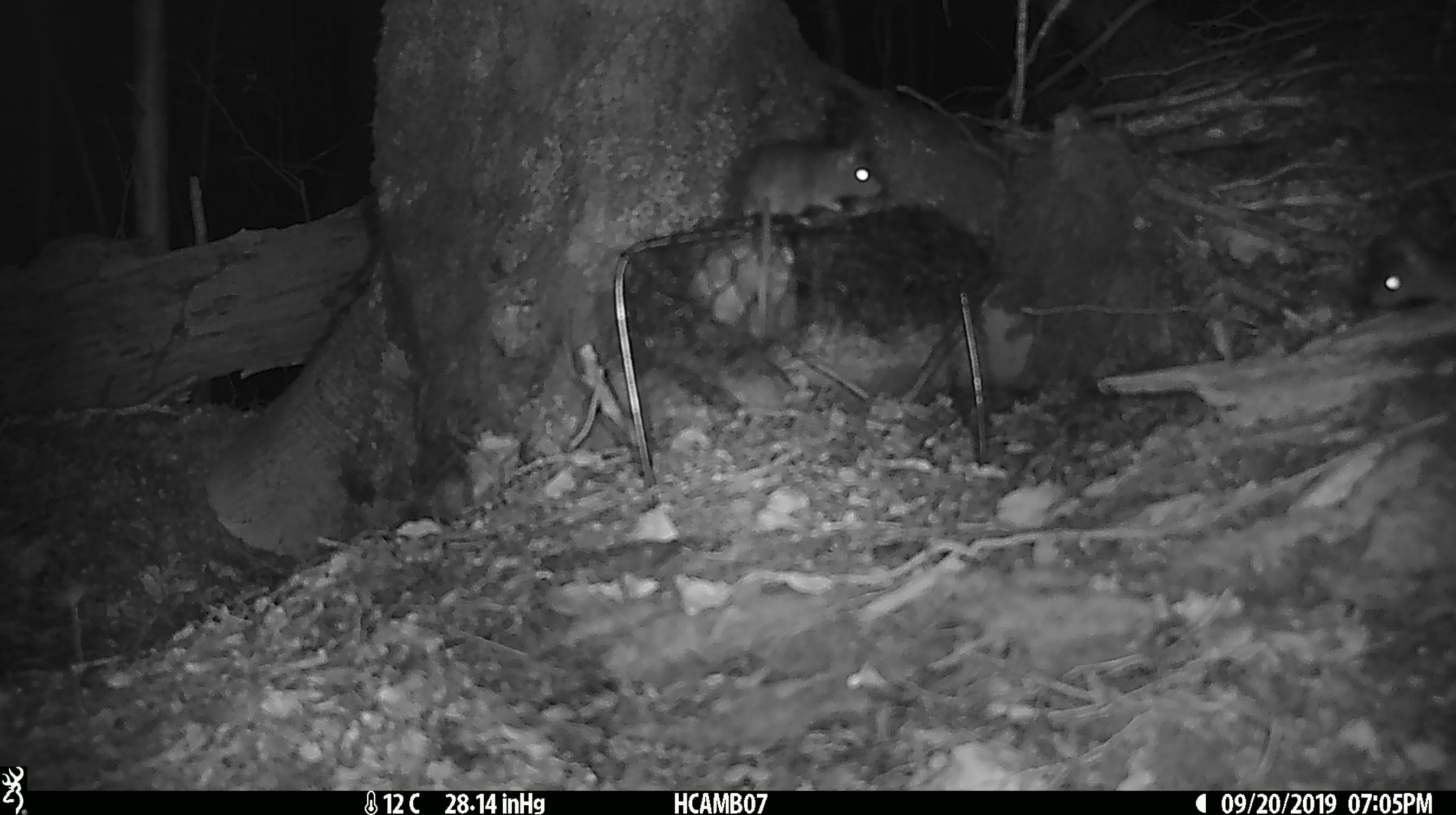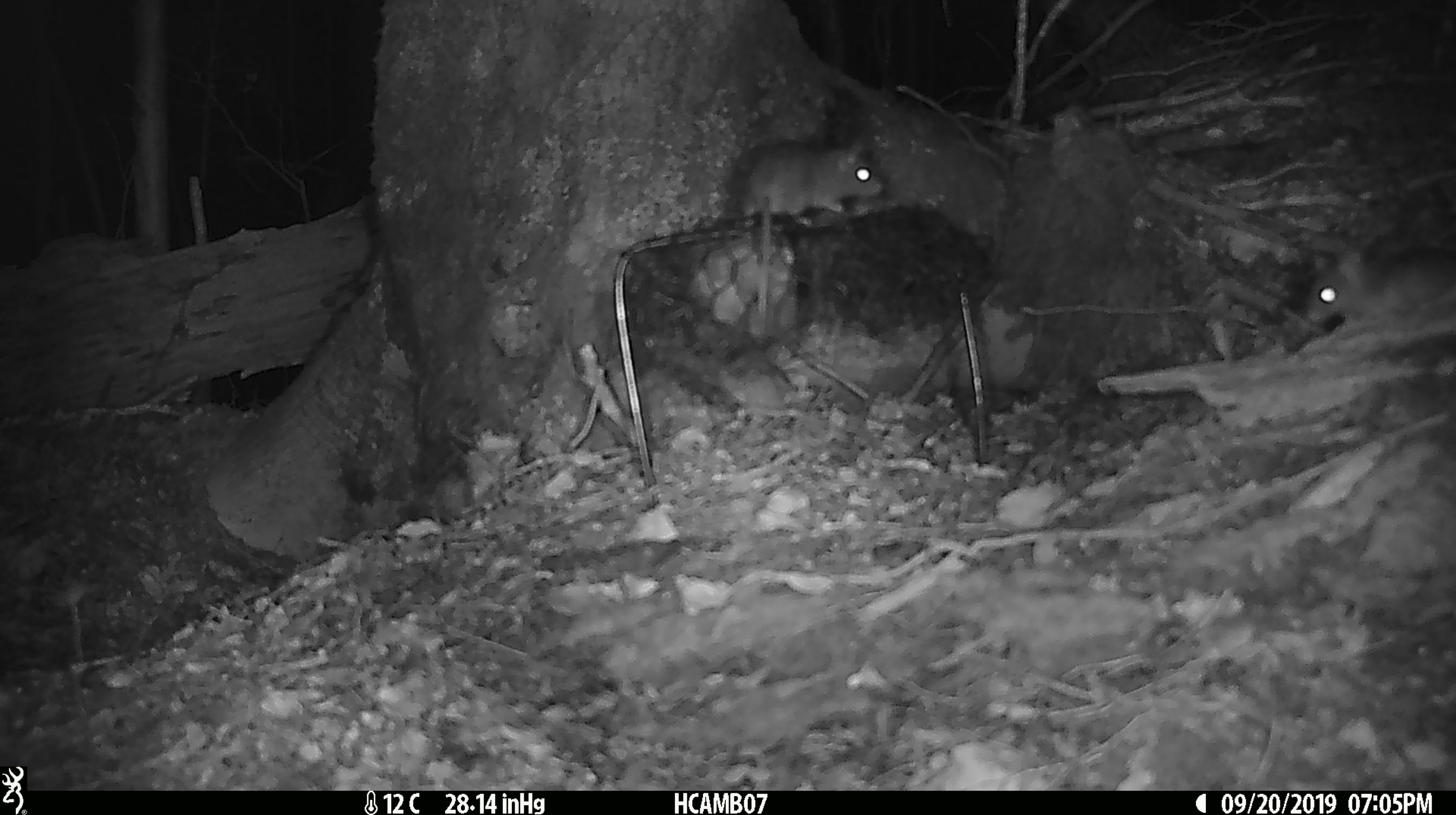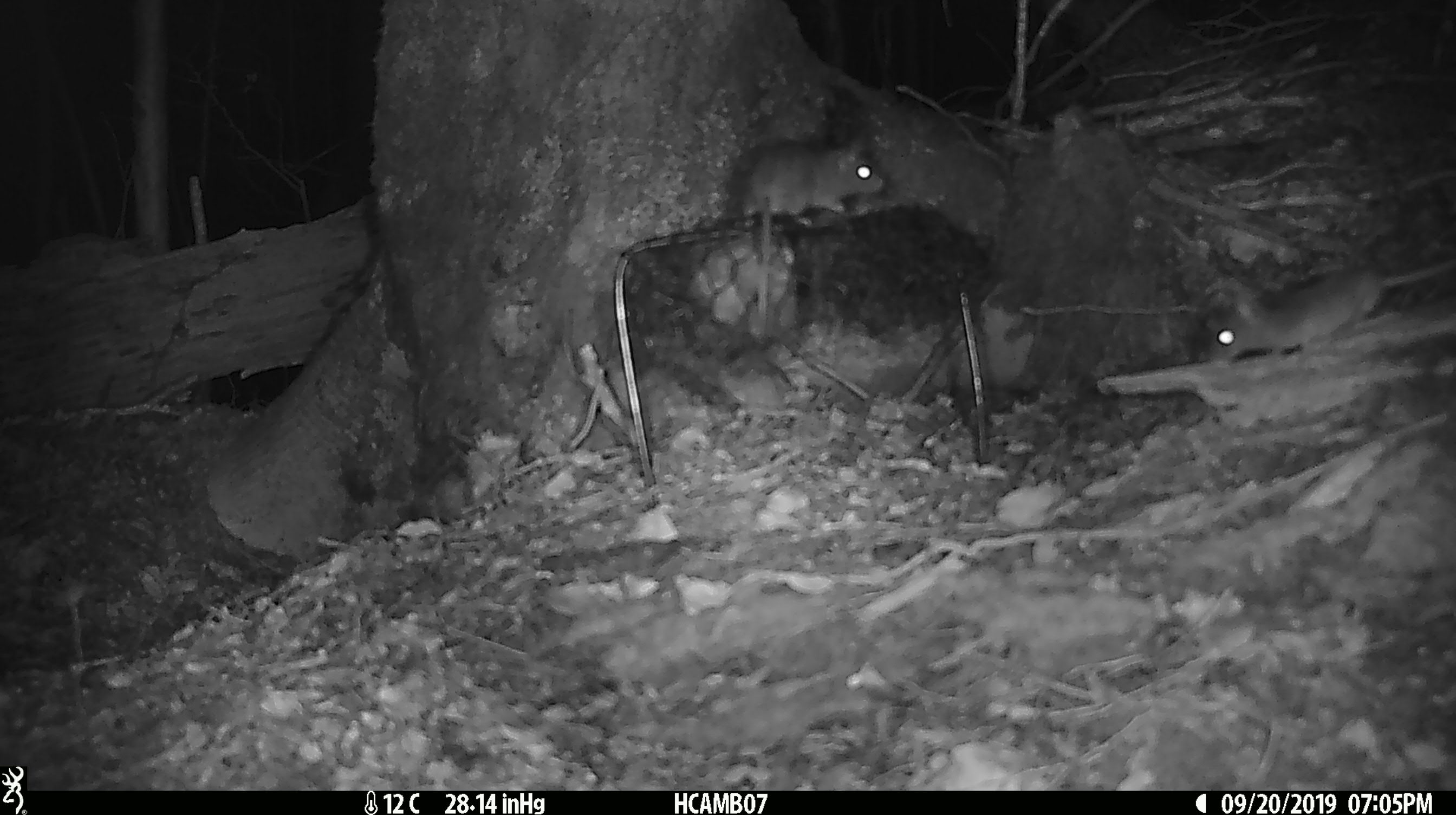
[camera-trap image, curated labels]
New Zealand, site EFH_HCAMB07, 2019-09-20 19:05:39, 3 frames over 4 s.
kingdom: Animalia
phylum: Chordata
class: Mammalia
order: Rodentia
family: Muridae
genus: Mus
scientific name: Mus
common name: mouse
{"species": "mouse (Mus)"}